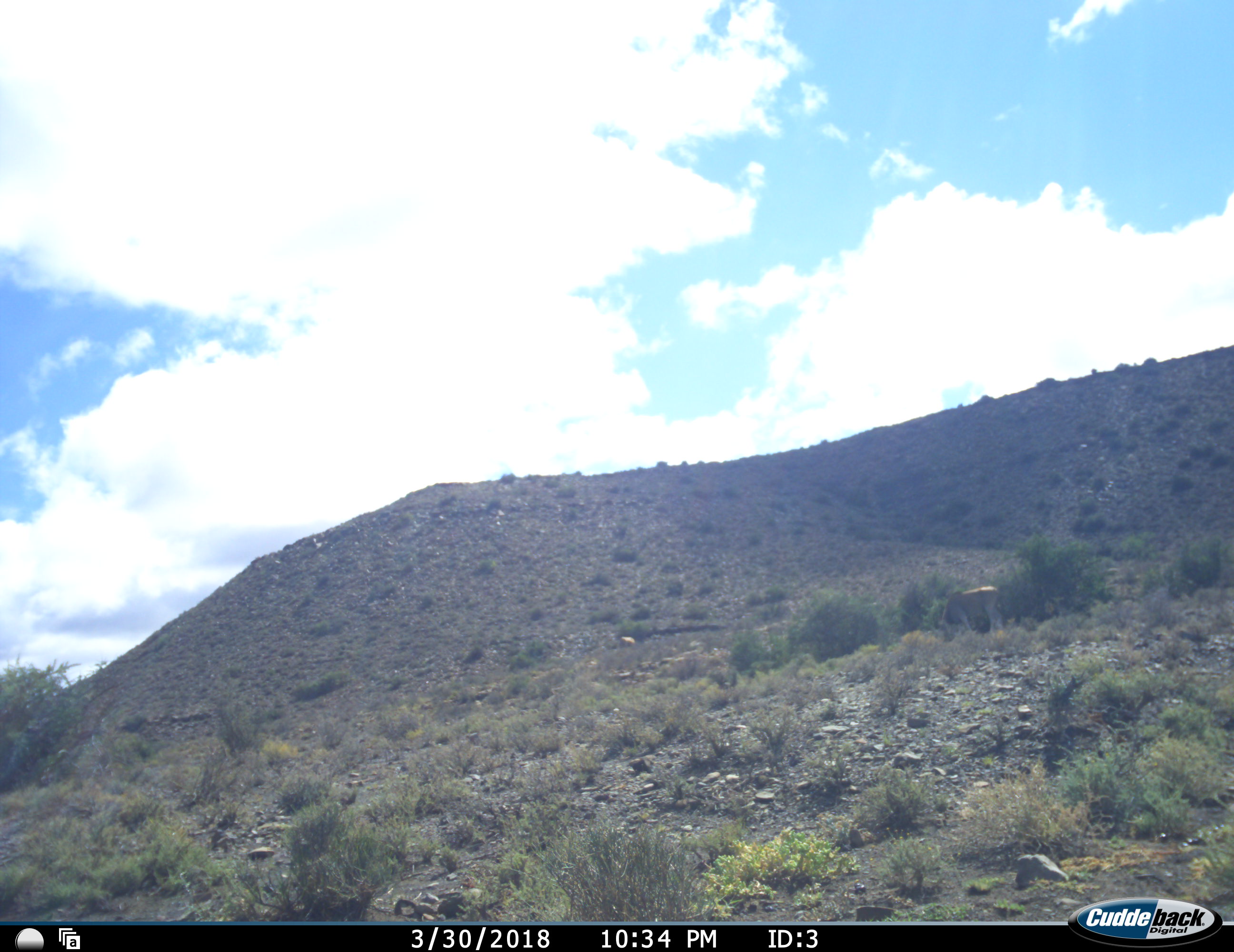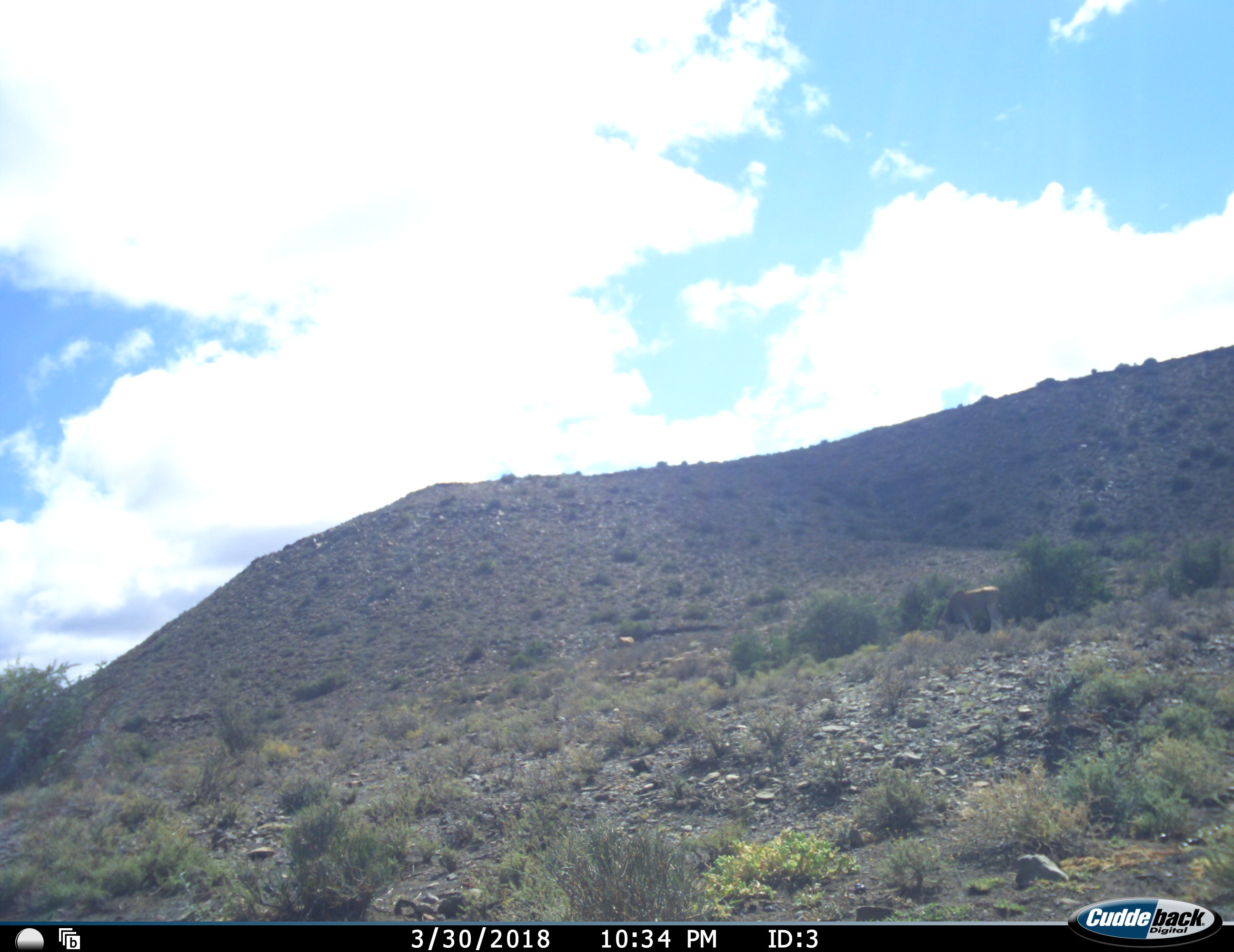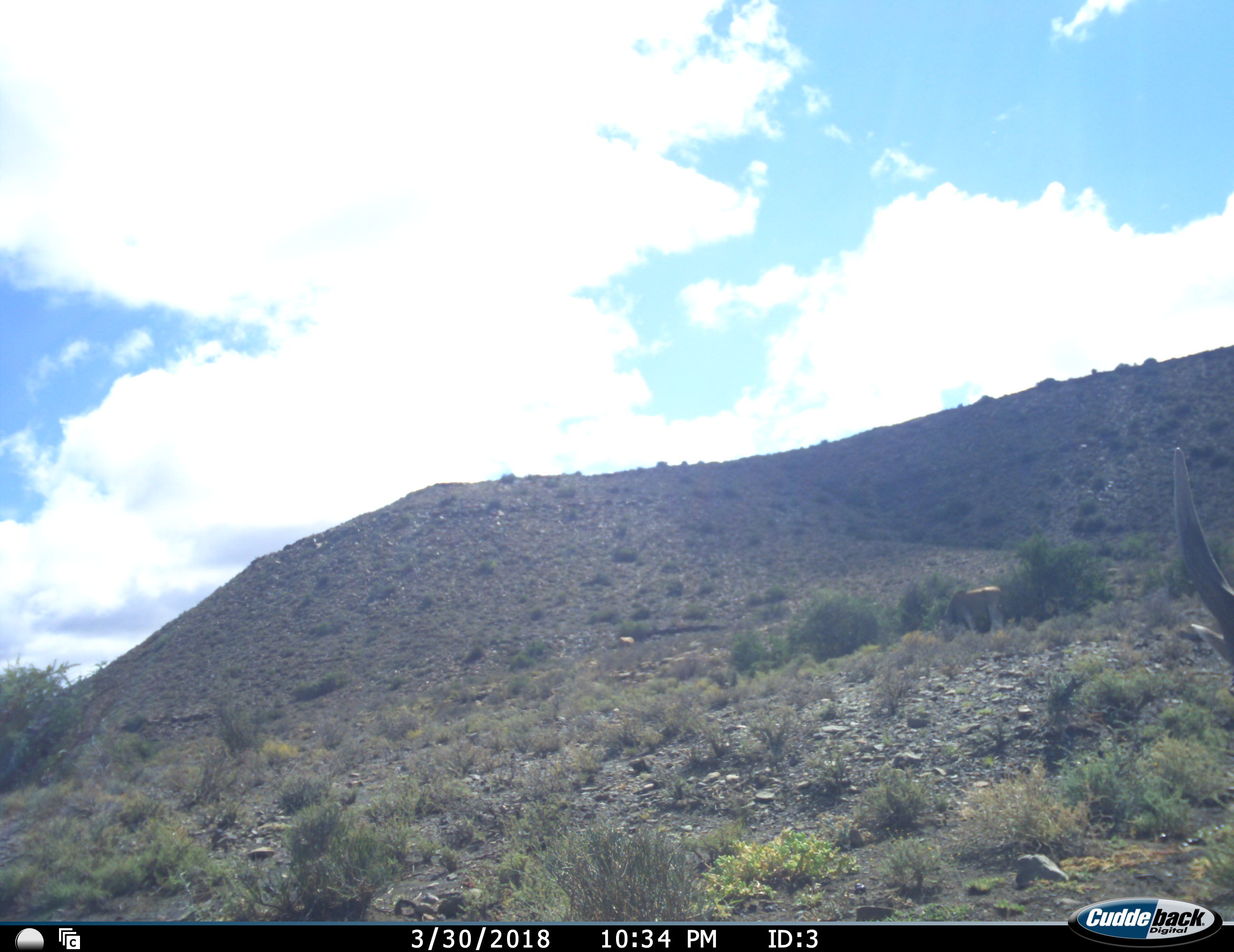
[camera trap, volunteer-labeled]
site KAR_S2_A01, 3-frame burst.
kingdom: Animalia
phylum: Chordata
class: Mammalia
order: Artiodactyla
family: Bovidae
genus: Tragelaphus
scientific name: Tragelaphus oryx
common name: eland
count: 1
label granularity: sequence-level